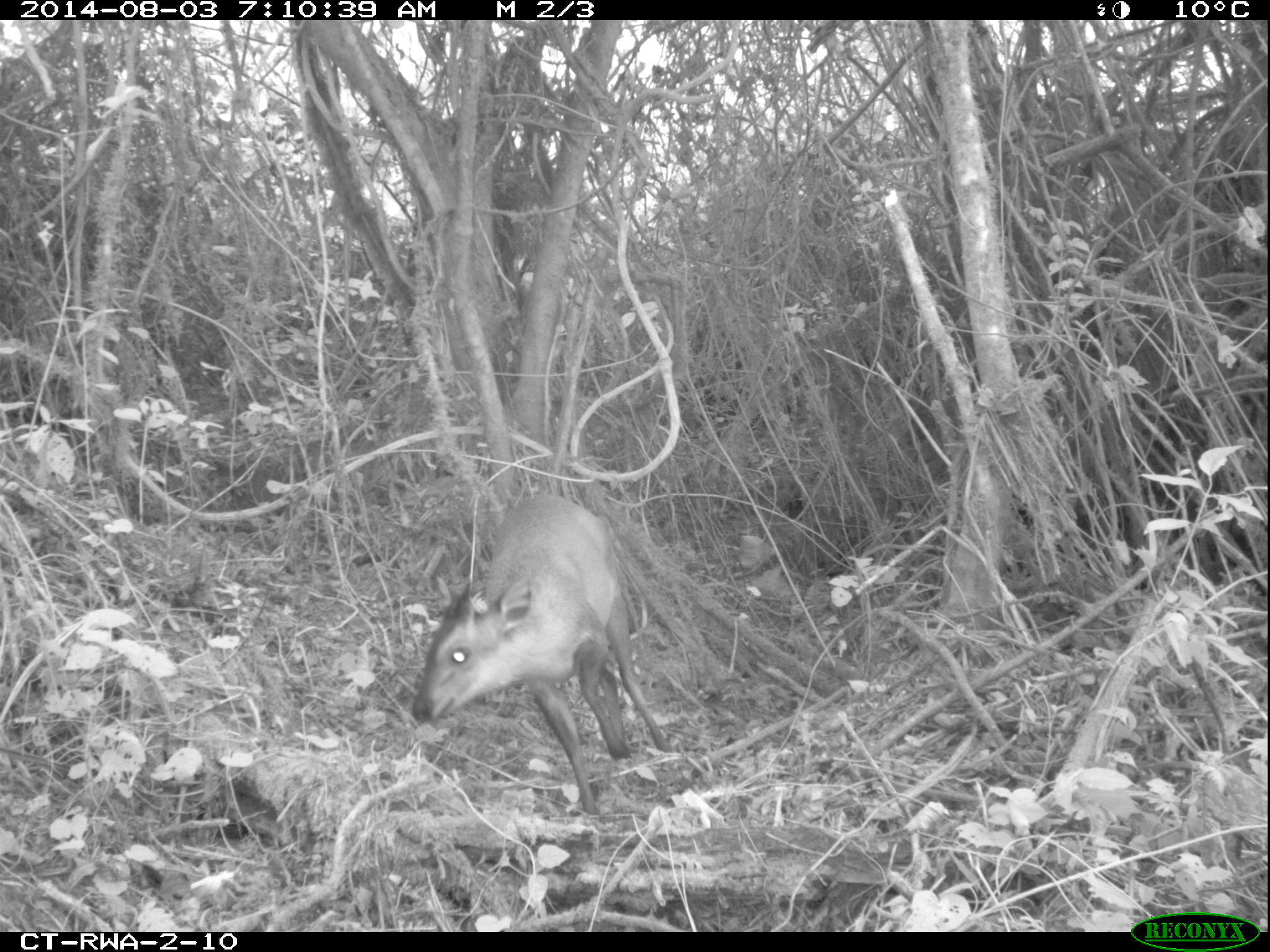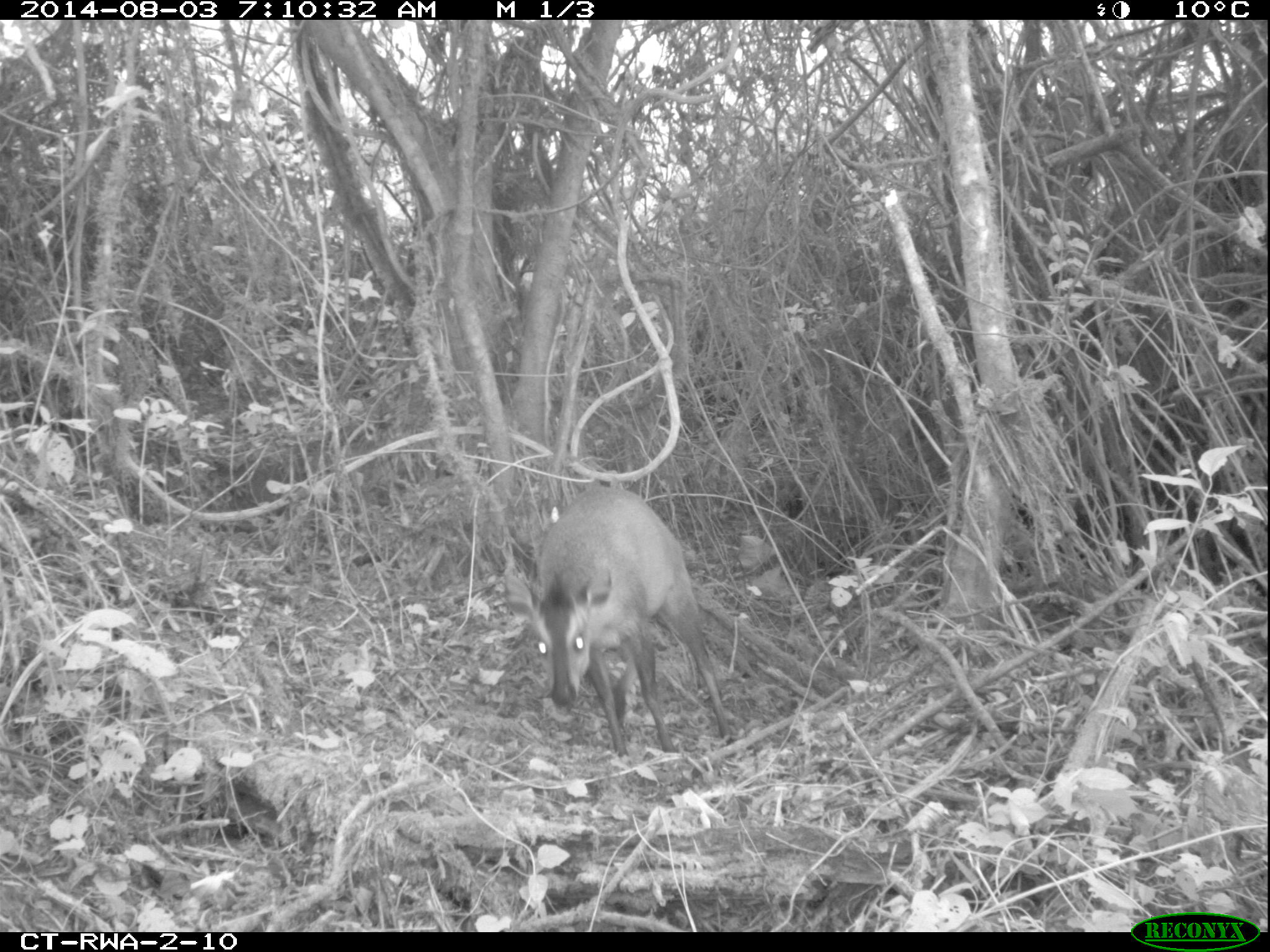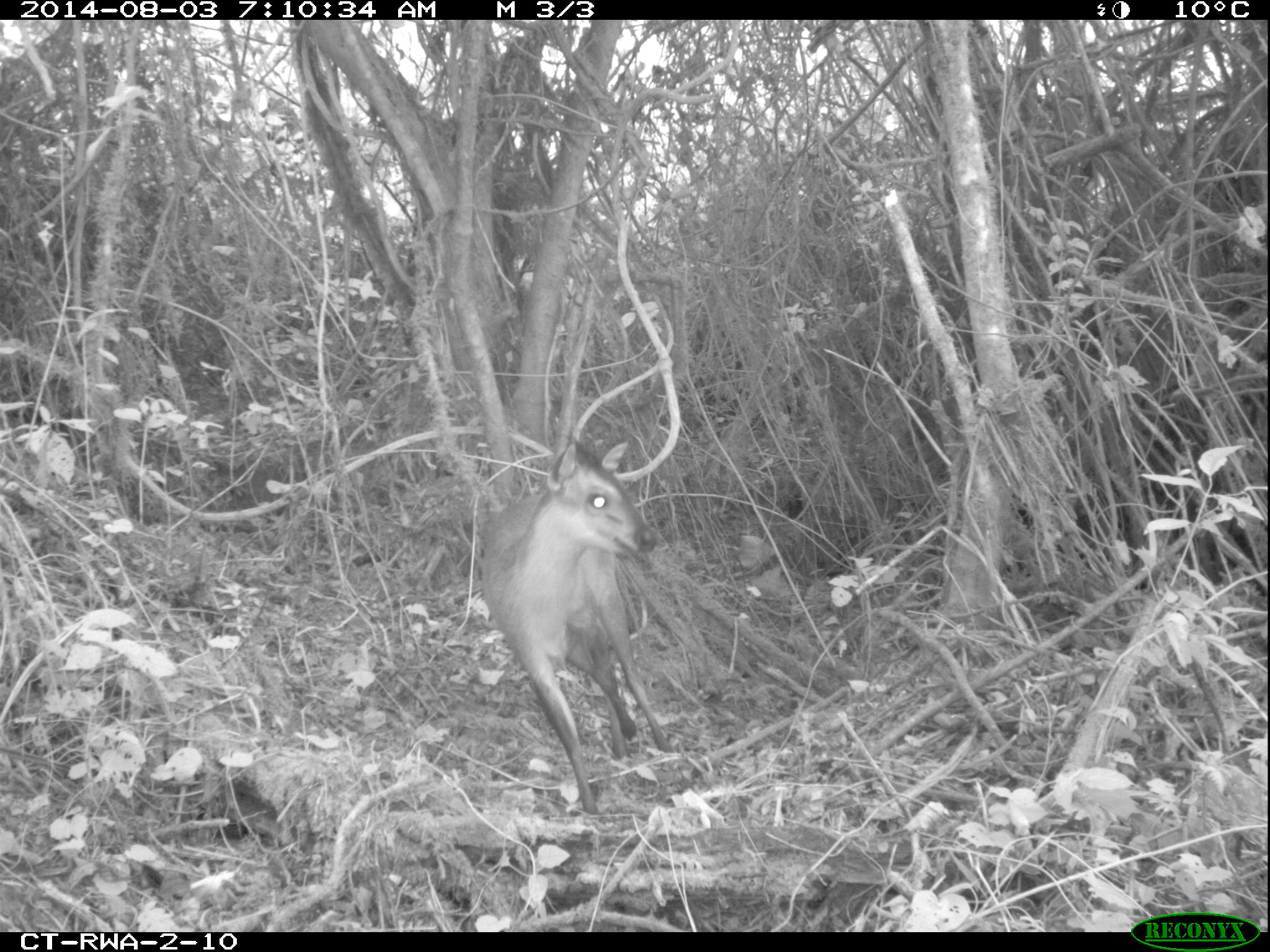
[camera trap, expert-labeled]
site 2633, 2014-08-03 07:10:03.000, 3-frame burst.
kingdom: Animalia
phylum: Chordata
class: Mammalia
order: Artiodactyla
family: Bovidae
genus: Cephalophus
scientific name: Cephalophus nigrifrons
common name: black-fronted duiker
Cephalophus nigrifrons (black-fronted duiker), count 1.